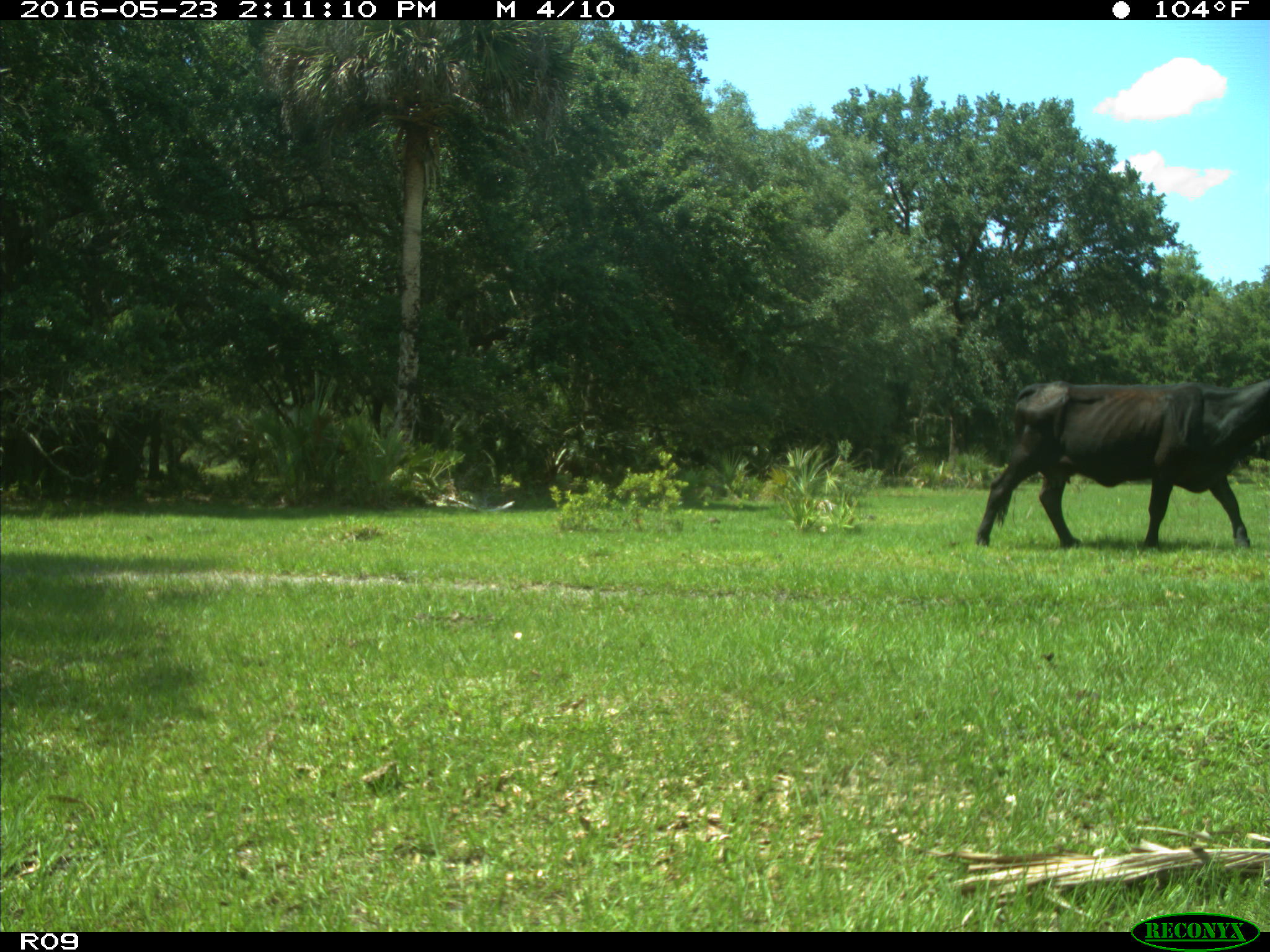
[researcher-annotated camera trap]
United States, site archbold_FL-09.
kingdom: Animalia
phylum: Chordata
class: Mammalia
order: Artiodactyla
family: Bovidae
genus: Bos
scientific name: Bos taurus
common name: domestic cow